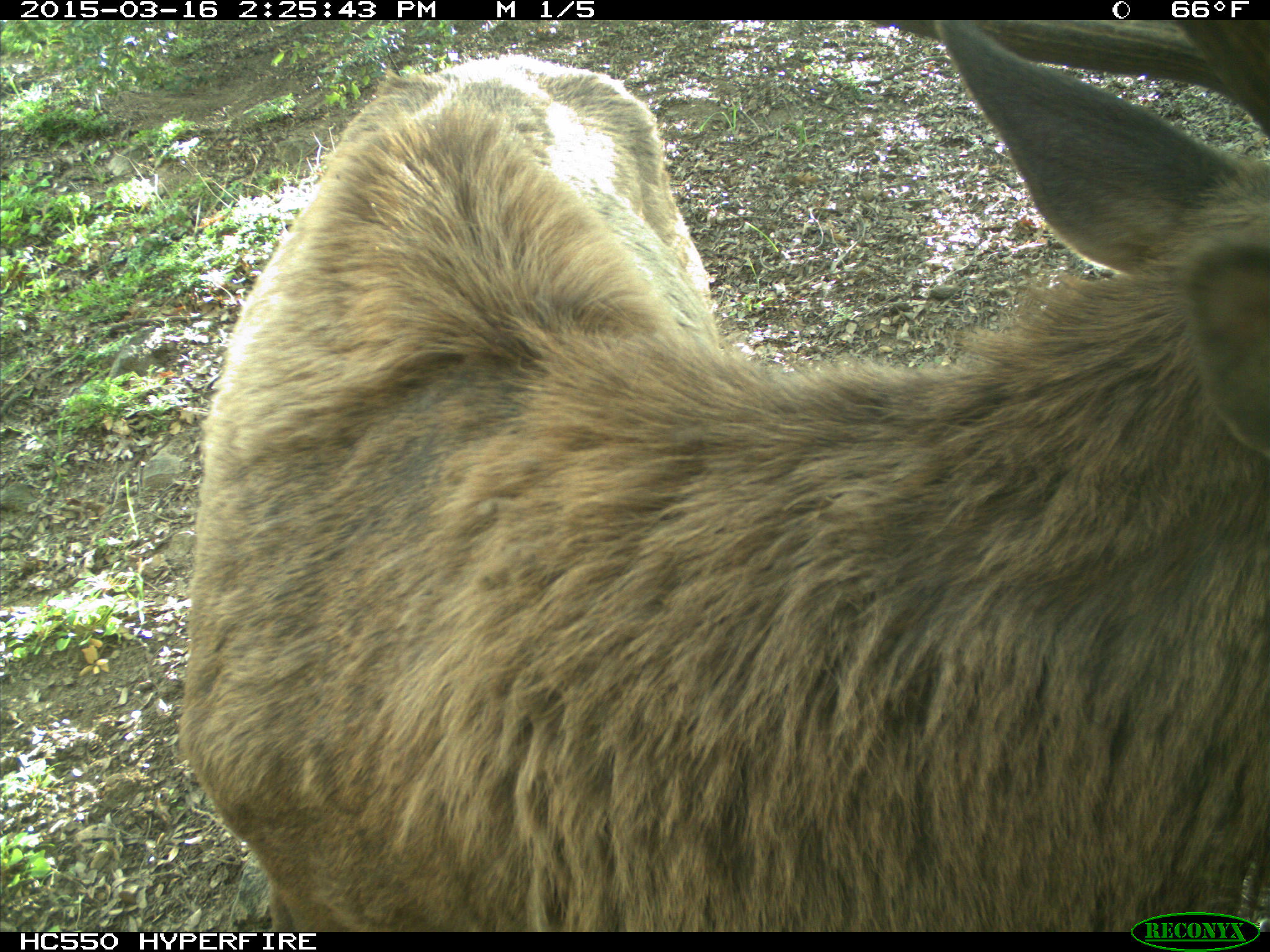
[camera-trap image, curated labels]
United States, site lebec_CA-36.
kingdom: Animalia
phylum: Chordata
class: Mammalia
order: Artiodactyla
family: Cervidae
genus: Cervus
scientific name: Cervus canadensis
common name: elk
Cervus canadensis (elk).